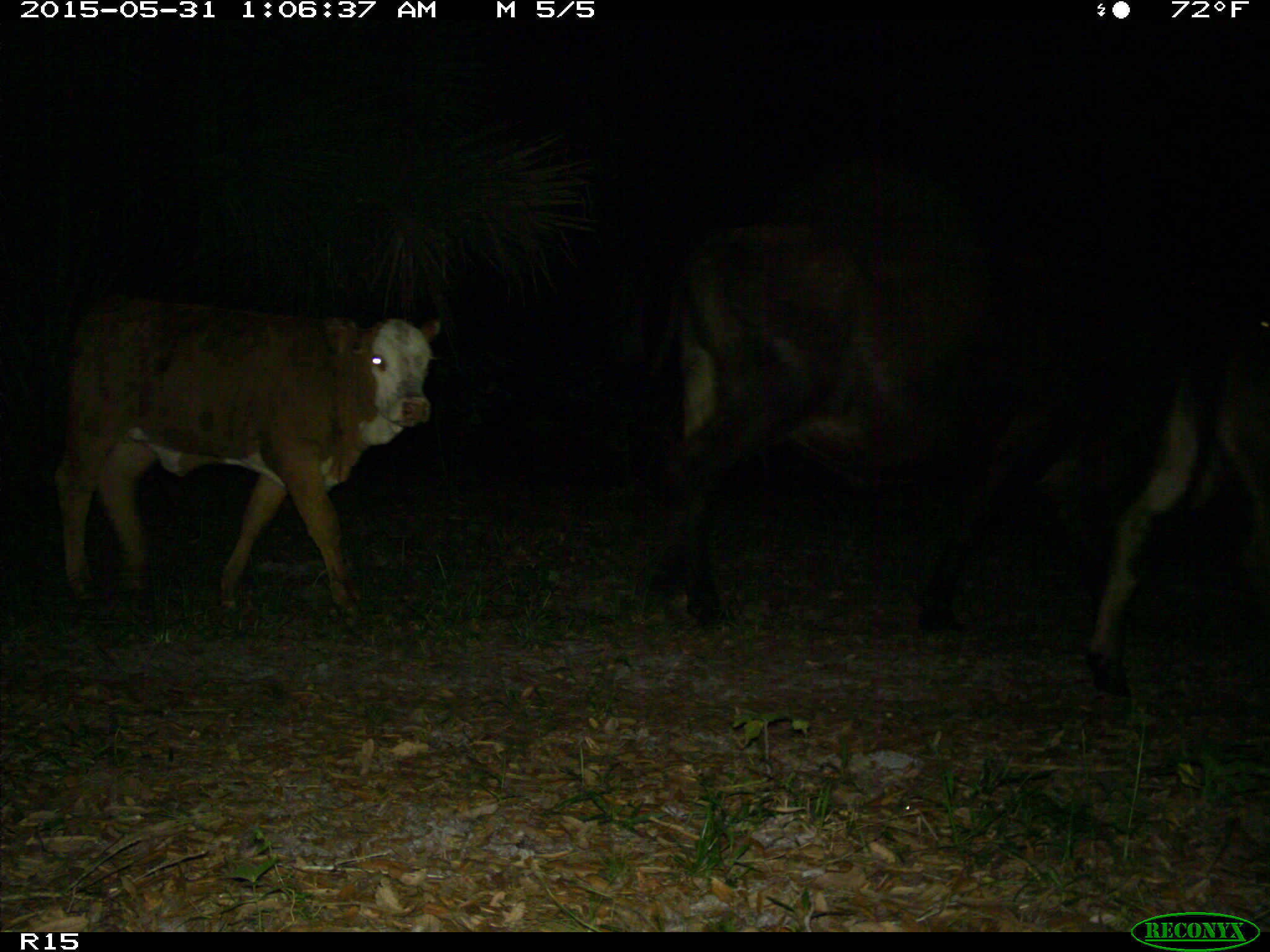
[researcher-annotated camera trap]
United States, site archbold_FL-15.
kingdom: Animalia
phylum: Chordata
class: Mammalia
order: Artiodactyla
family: Bovidae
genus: Bos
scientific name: Bos taurus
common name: domestic cow